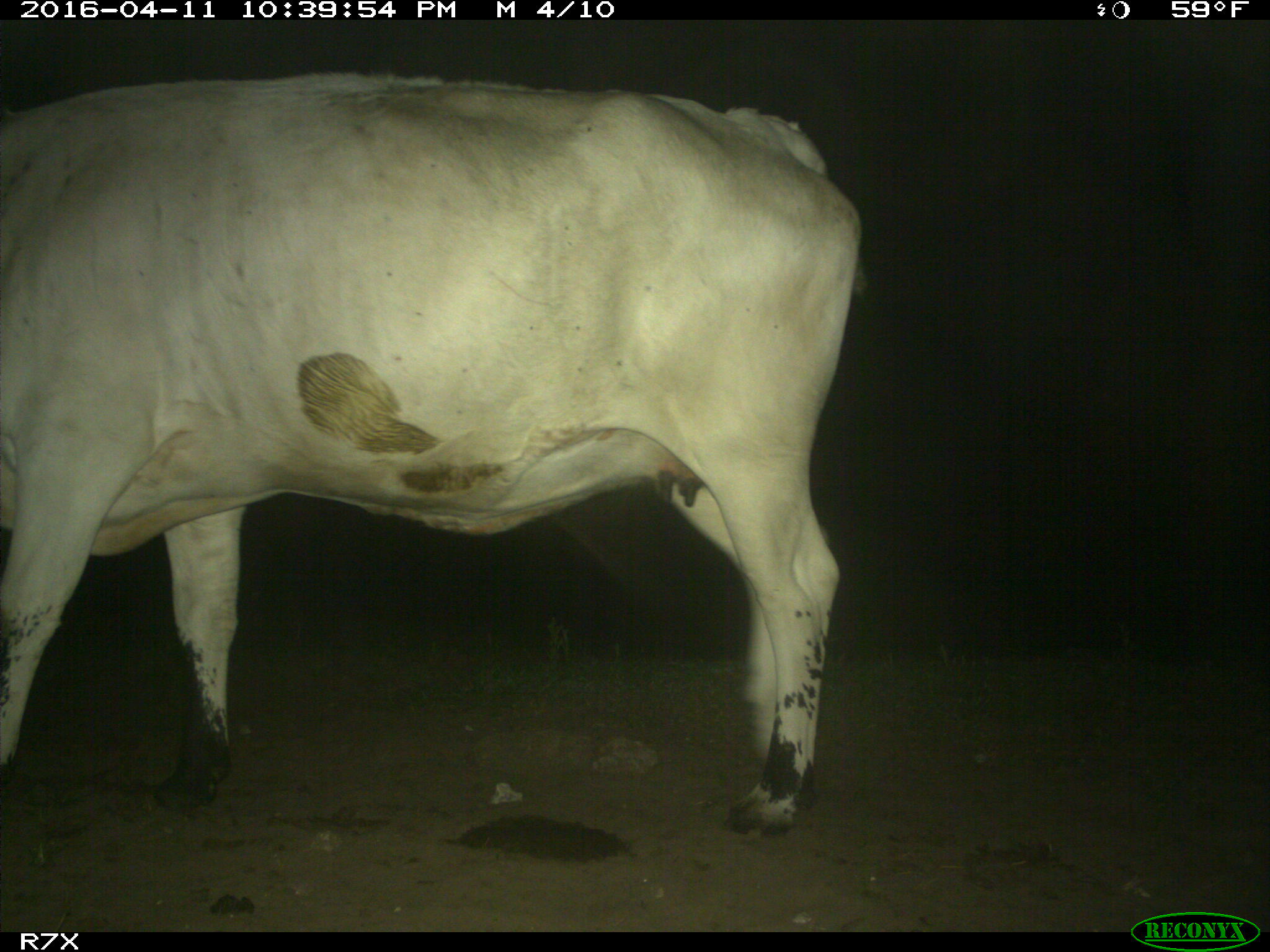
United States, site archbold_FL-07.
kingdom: Animalia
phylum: Chordata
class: Mammalia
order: Artiodactyla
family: Bovidae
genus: Bos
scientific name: Bos taurus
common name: domestic cow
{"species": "Bos taurus (domestic cow)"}